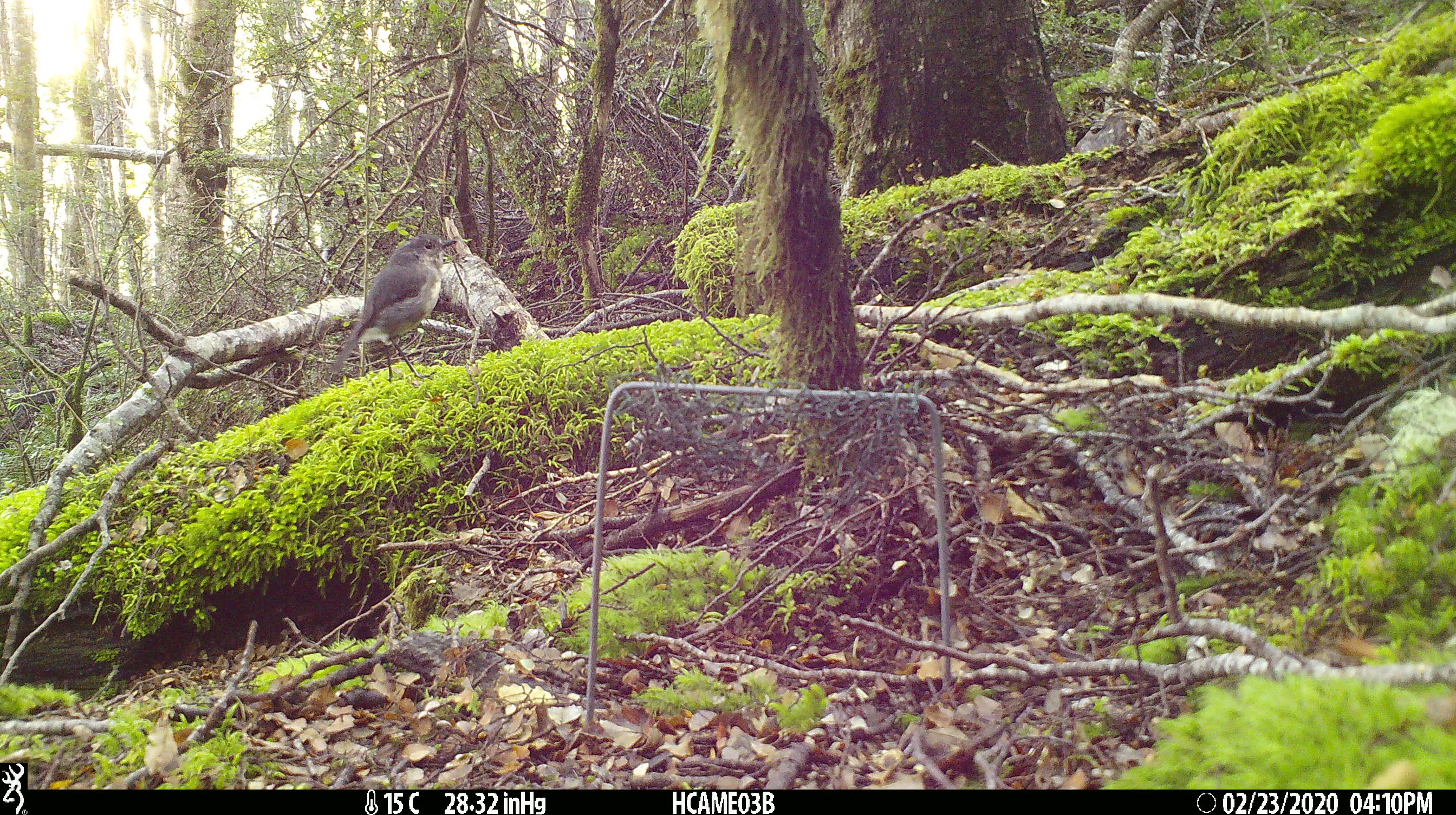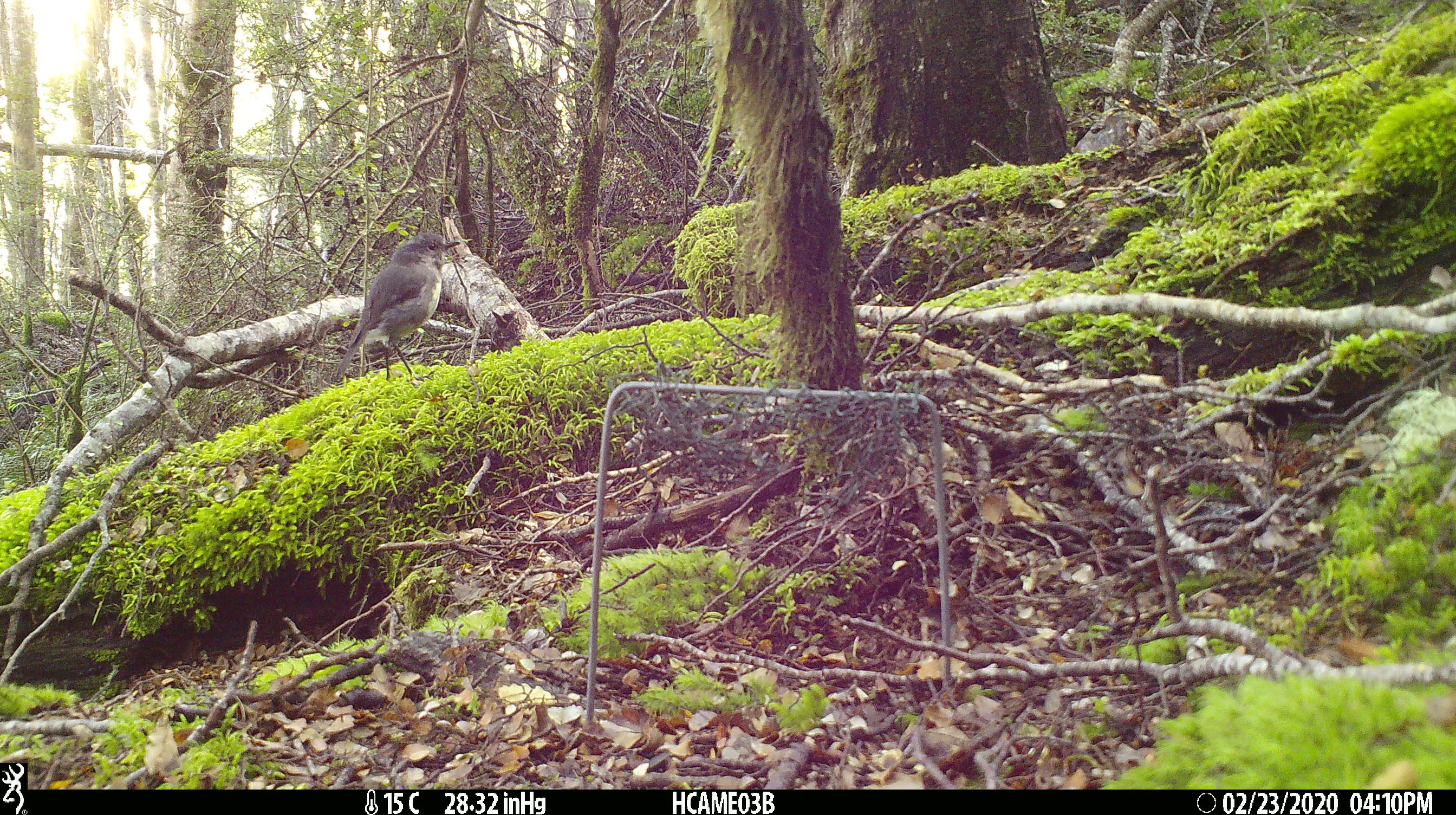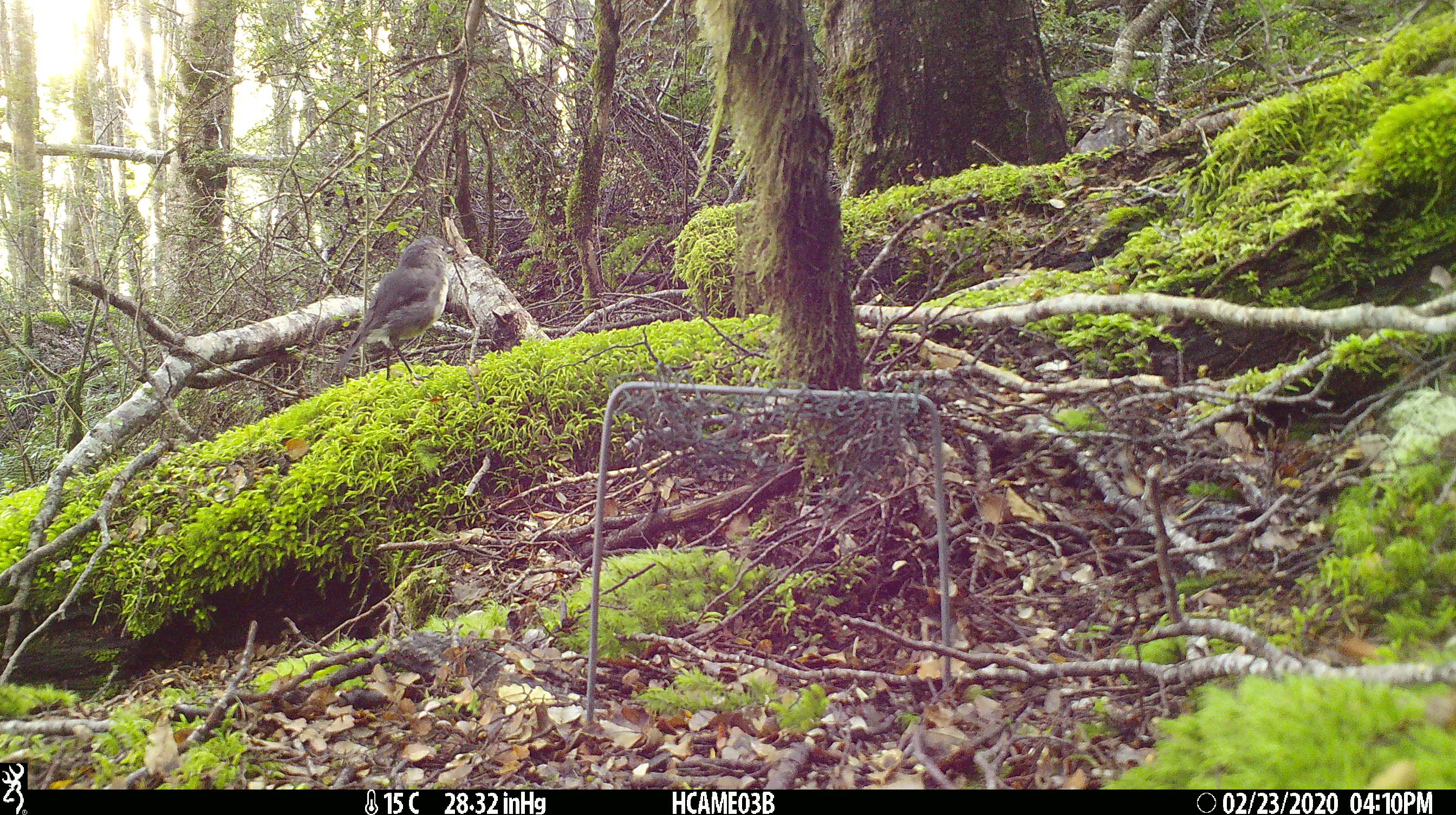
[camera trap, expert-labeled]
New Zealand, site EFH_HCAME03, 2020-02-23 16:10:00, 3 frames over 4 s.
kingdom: Animalia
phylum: Chordata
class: Aves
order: Passeriformes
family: Petroicidae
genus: Petroica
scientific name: Petroica australis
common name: new zealand robin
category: robin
Robin (new zealand robin) (Petroica australis).